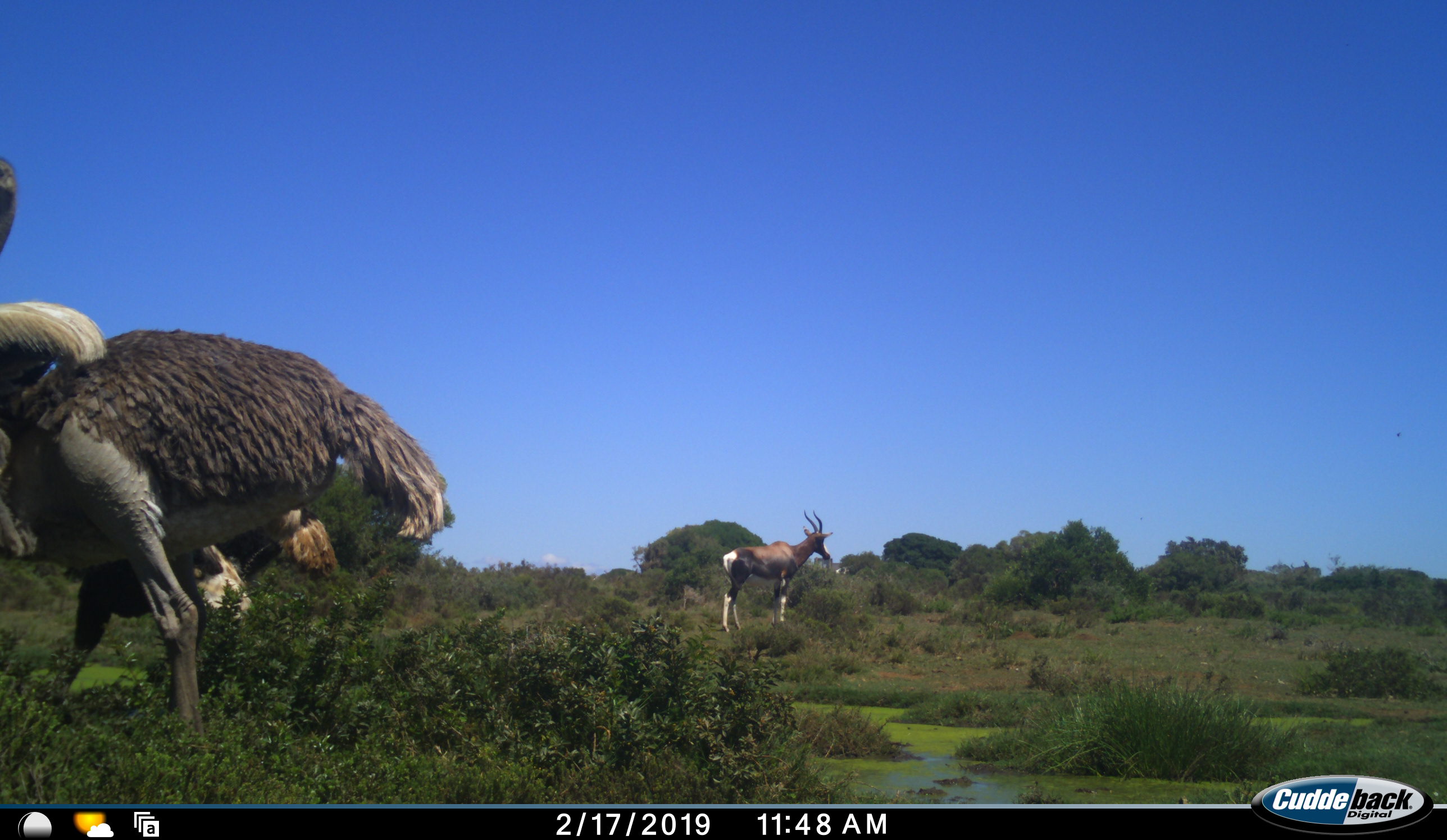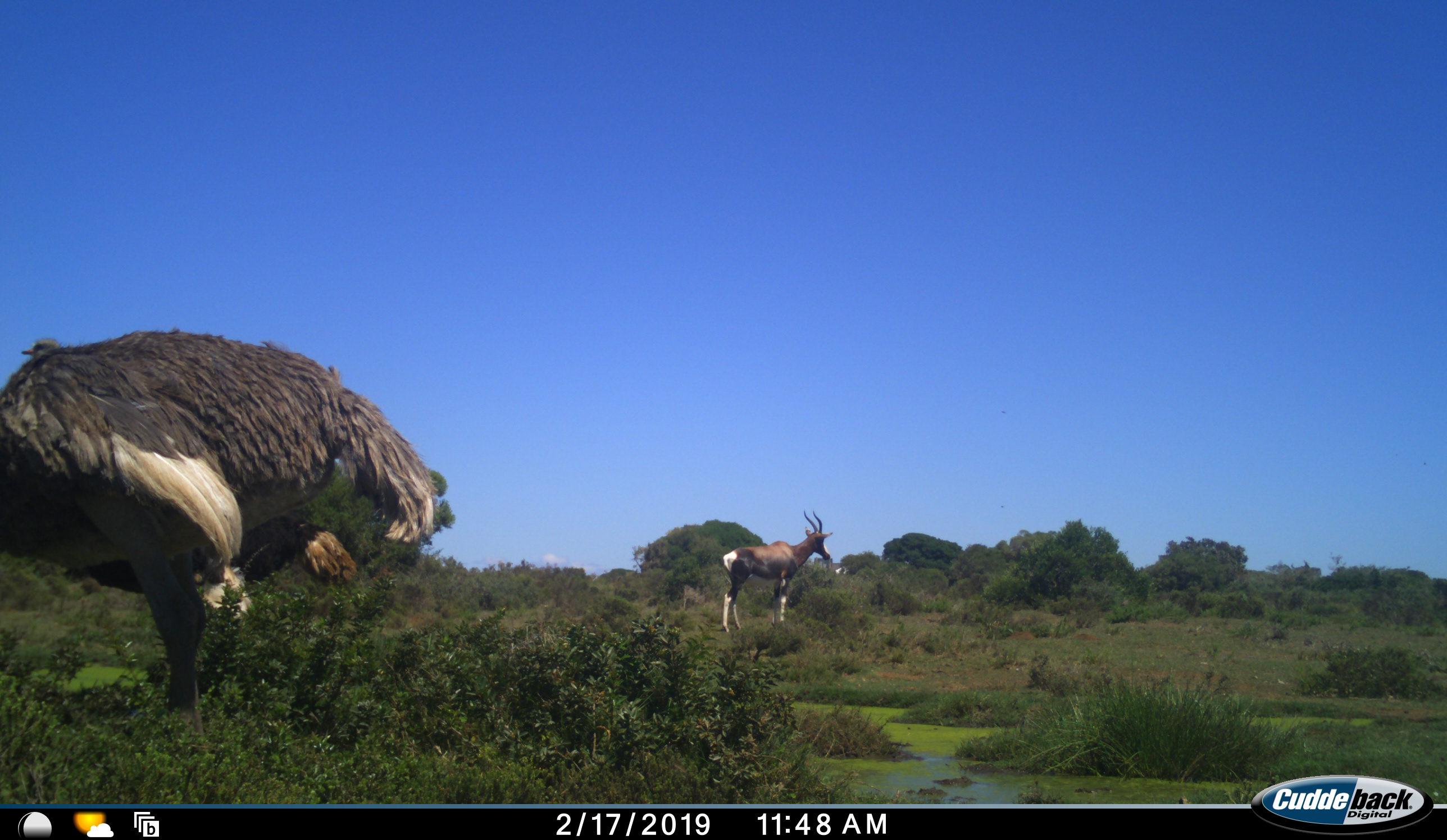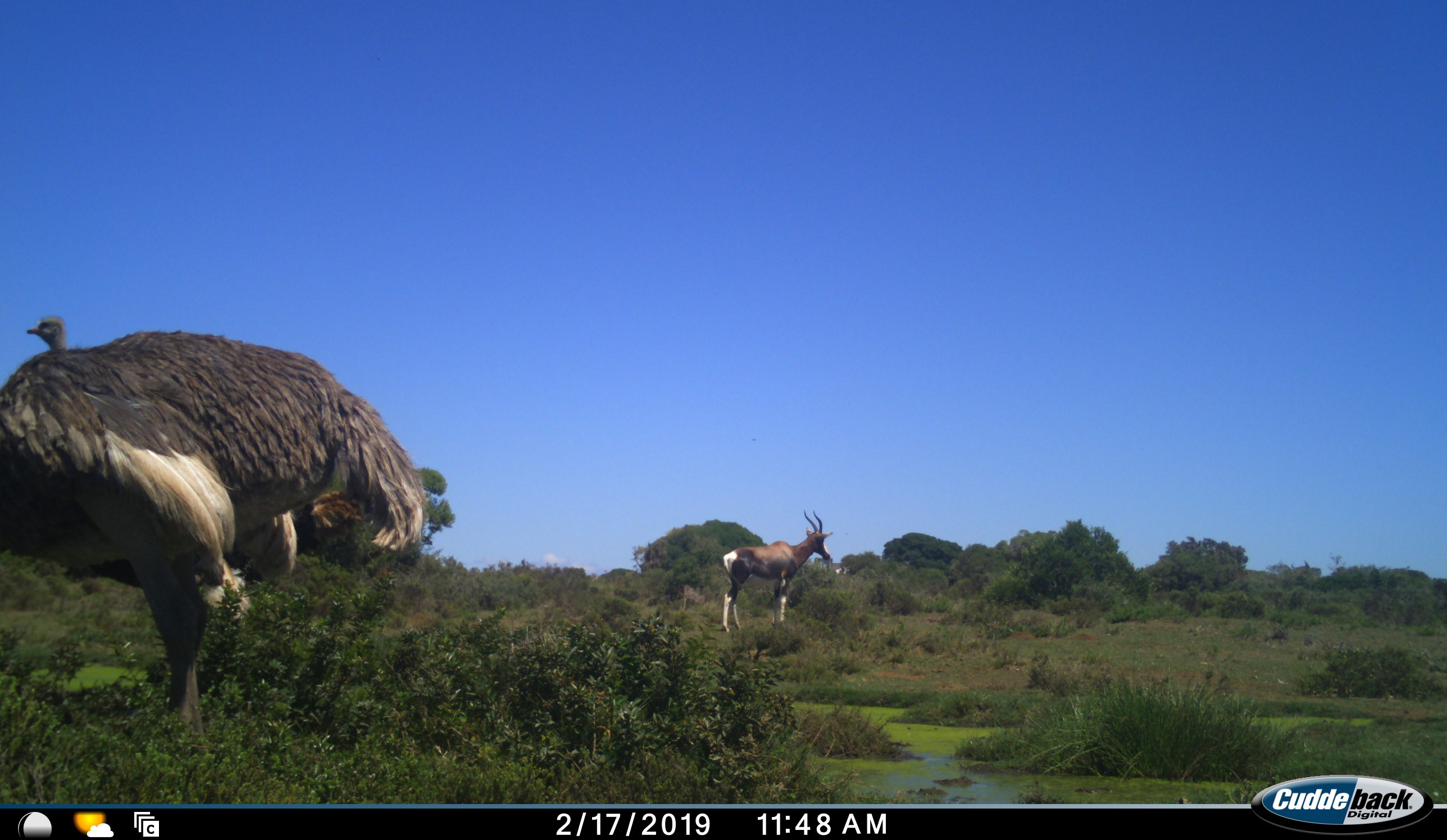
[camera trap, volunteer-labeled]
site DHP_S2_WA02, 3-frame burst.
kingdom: Animalia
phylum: Chordata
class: Mammalia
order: Artiodactyla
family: Bovidae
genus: Damaliscus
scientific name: Damaliscus pygargus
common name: bontebok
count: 1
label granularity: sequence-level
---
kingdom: Animalia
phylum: Chordata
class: Aves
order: Struthioniformes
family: Struthionidae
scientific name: Struthionidae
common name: ostrich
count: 2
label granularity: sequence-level